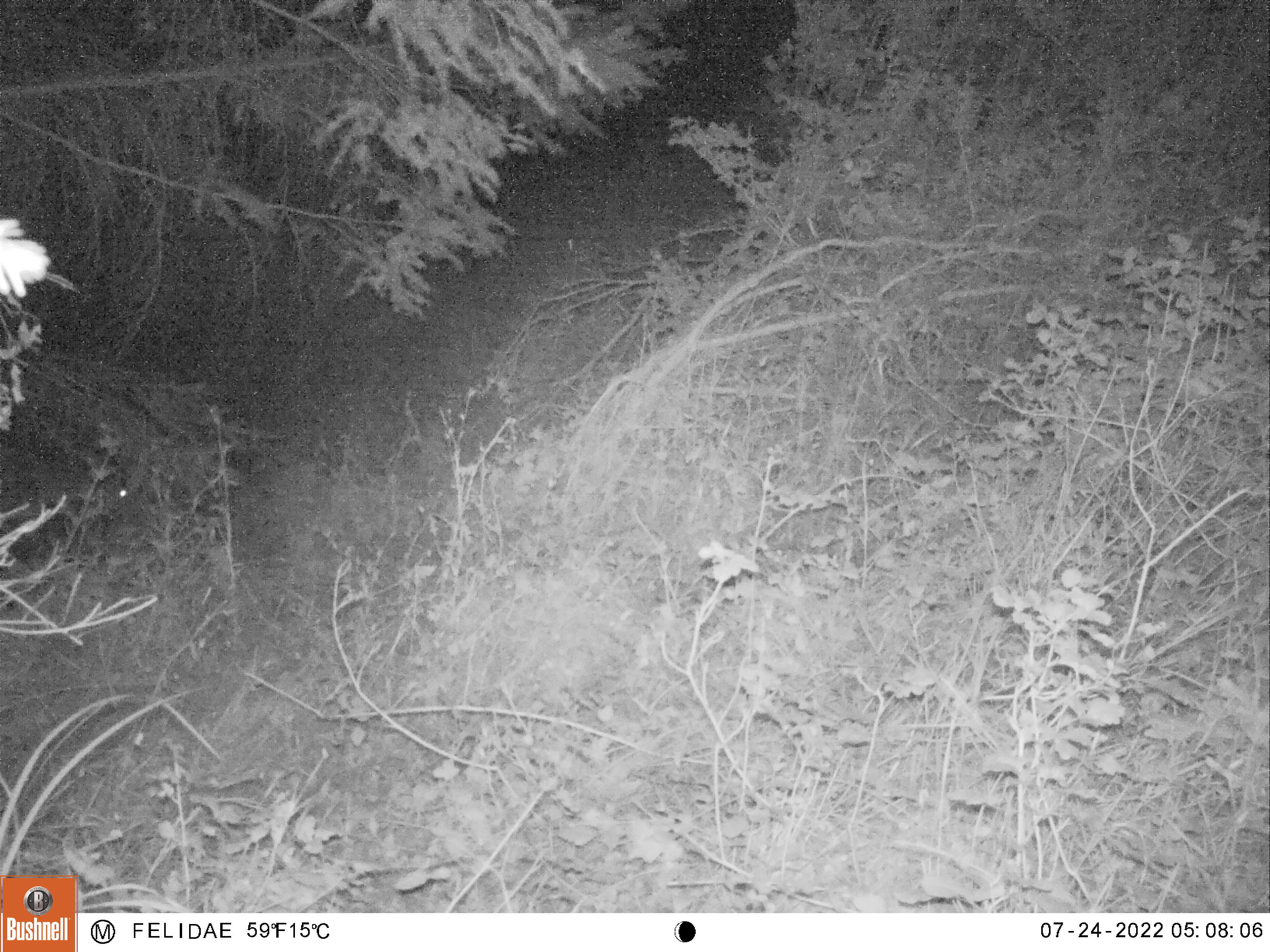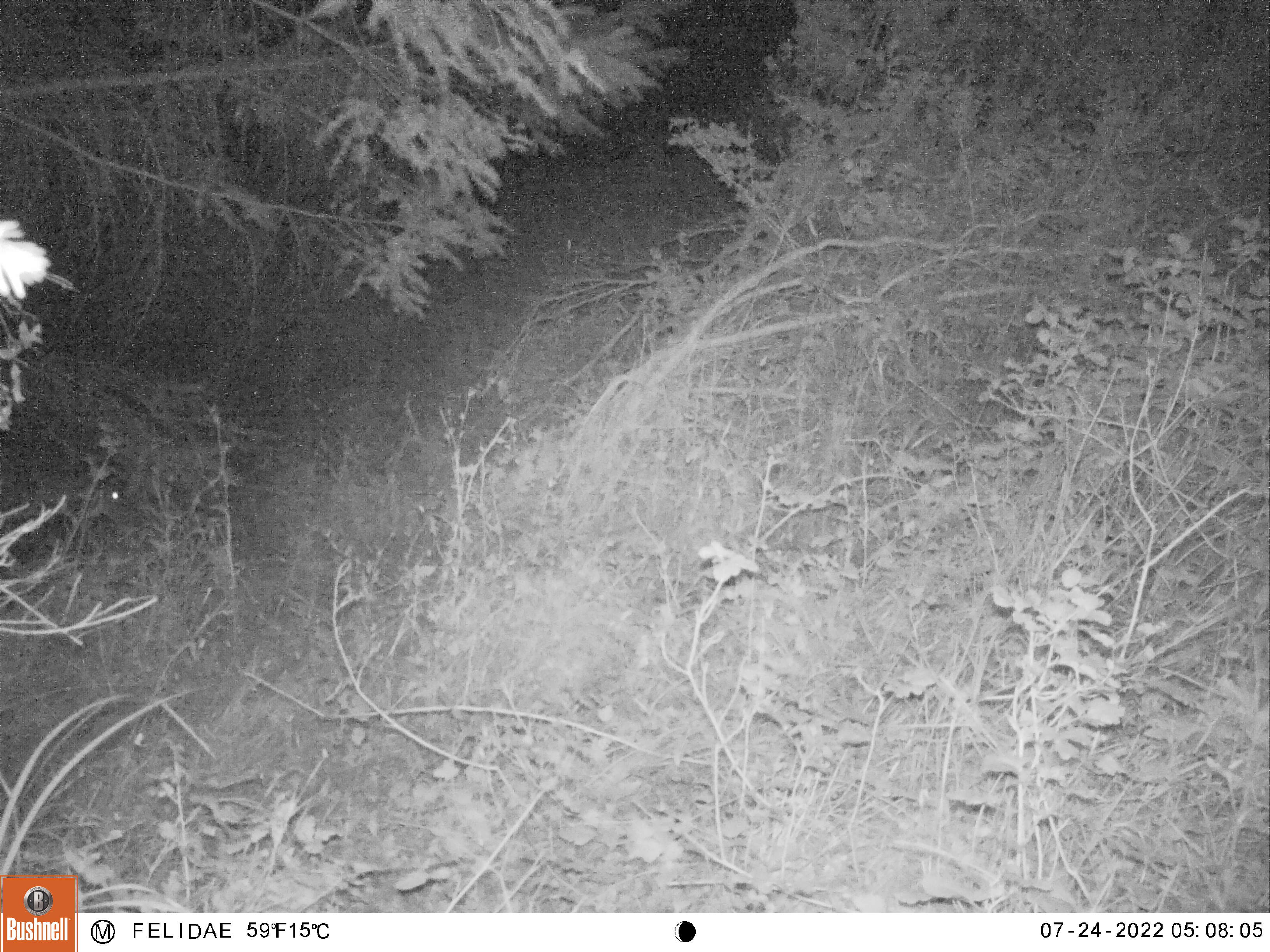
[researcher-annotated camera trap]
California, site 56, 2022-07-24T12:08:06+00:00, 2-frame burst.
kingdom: Animalia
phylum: Chordata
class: Mammalia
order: Artiodactyla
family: Cervidae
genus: Odocoileus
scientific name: Odocoileus hemionus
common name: mule deer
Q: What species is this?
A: Mule deer (Odocoileus hemionus).